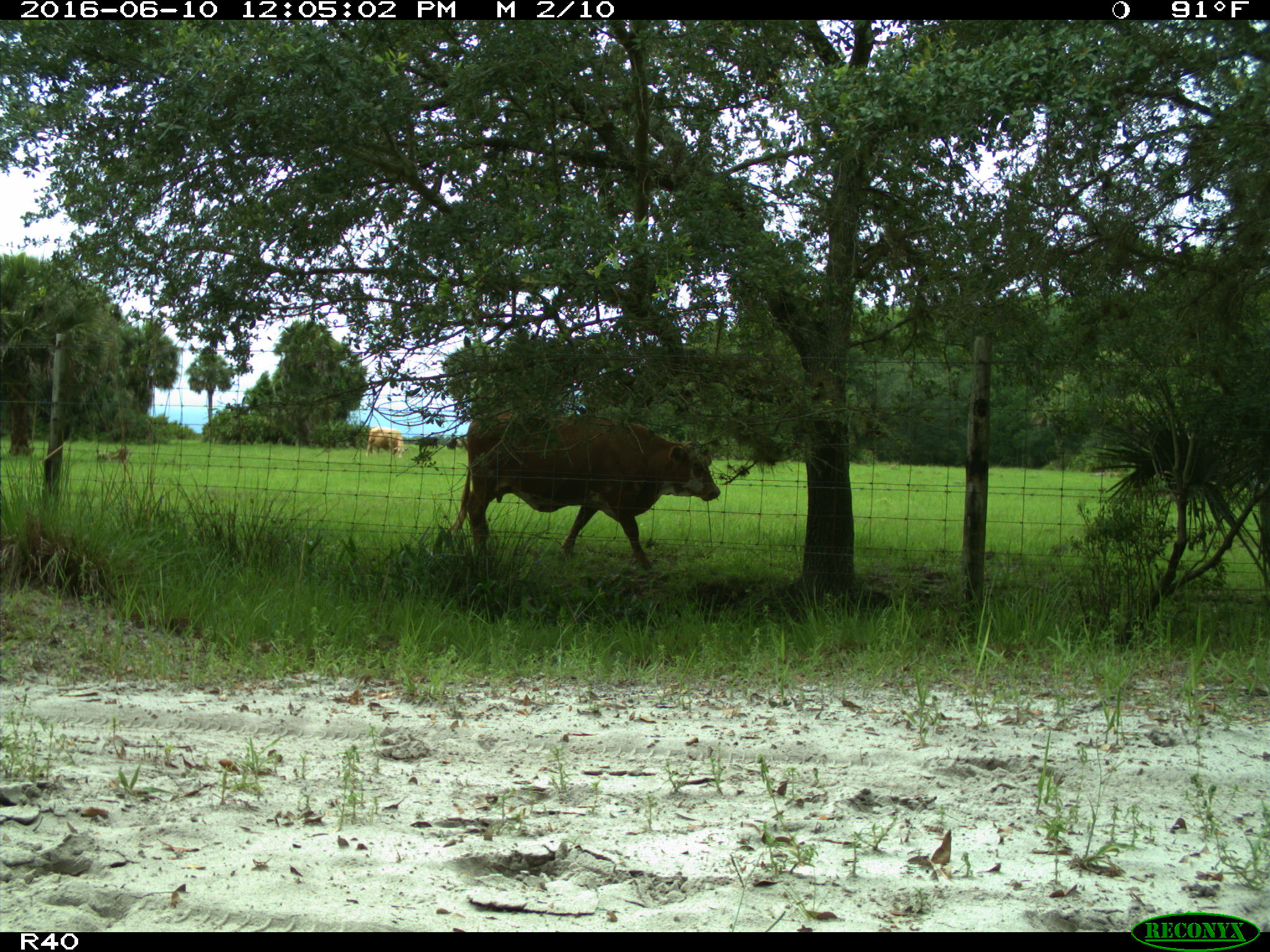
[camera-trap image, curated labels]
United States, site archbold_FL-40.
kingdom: Animalia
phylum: Chordata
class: Mammalia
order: Artiodactyla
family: Bovidae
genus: Bos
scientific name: Bos taurus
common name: domestic cow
Bos taurus (domestic cow).